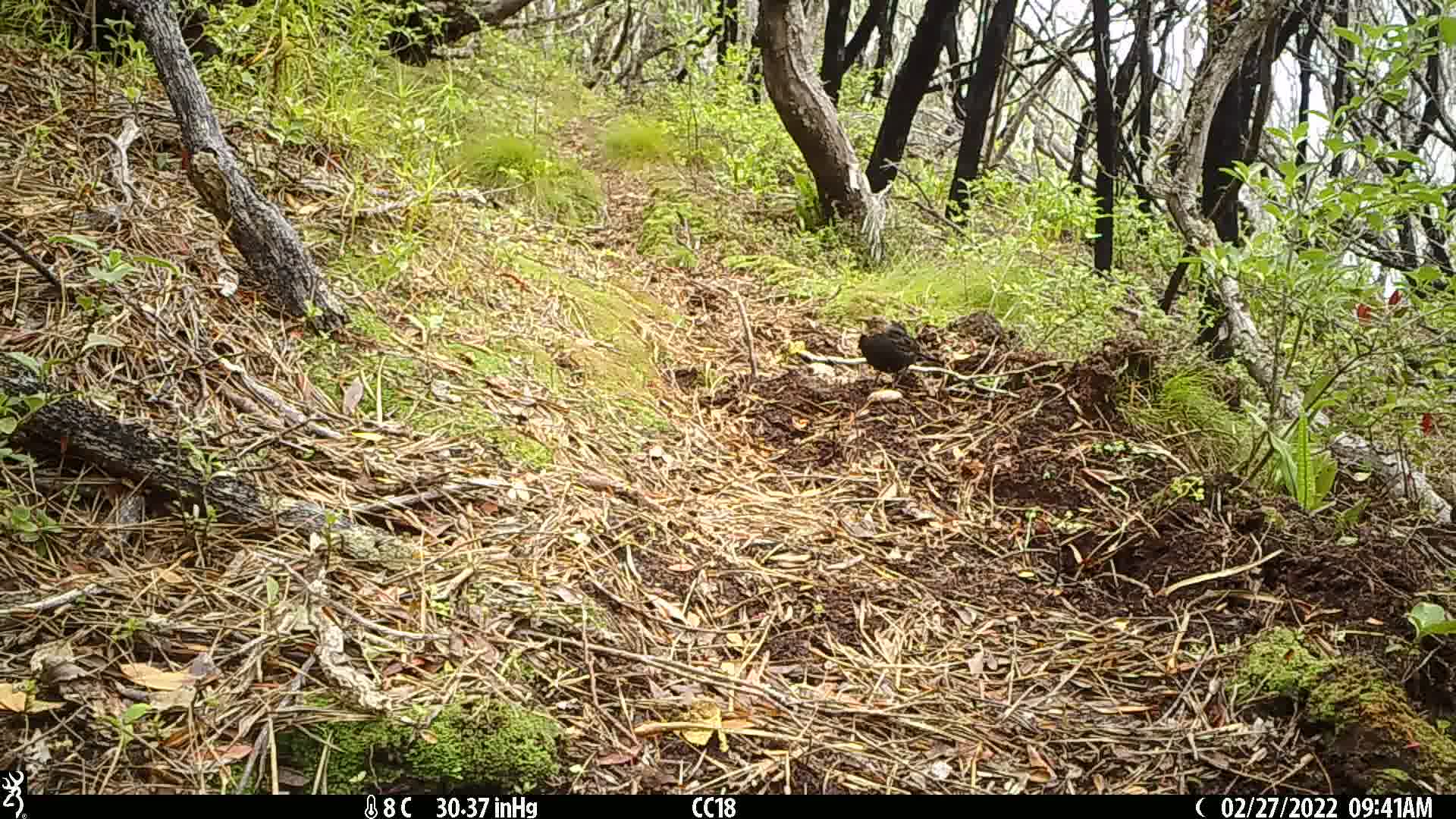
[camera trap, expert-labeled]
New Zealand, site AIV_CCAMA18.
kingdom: Animalia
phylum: Chordata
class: Aves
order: Passeriformes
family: Turdidae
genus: Turdus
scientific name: Turdus merula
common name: eurasian blackbird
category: blackbird